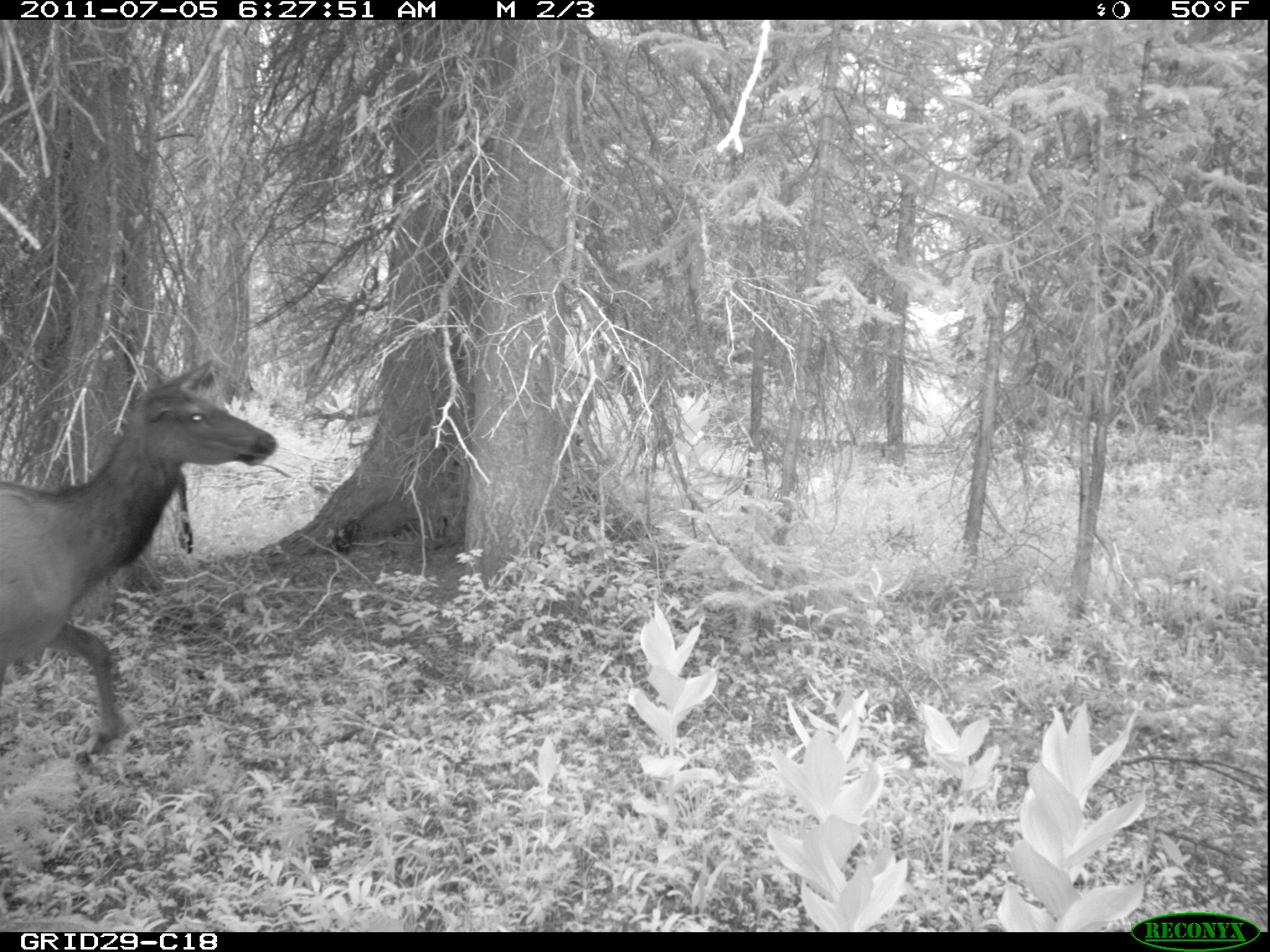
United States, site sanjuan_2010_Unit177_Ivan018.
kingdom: Animalia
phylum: Chordata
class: Mammalia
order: Artiodactyla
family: Cervidae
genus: Cervus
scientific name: Cervus elaphus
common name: red deer